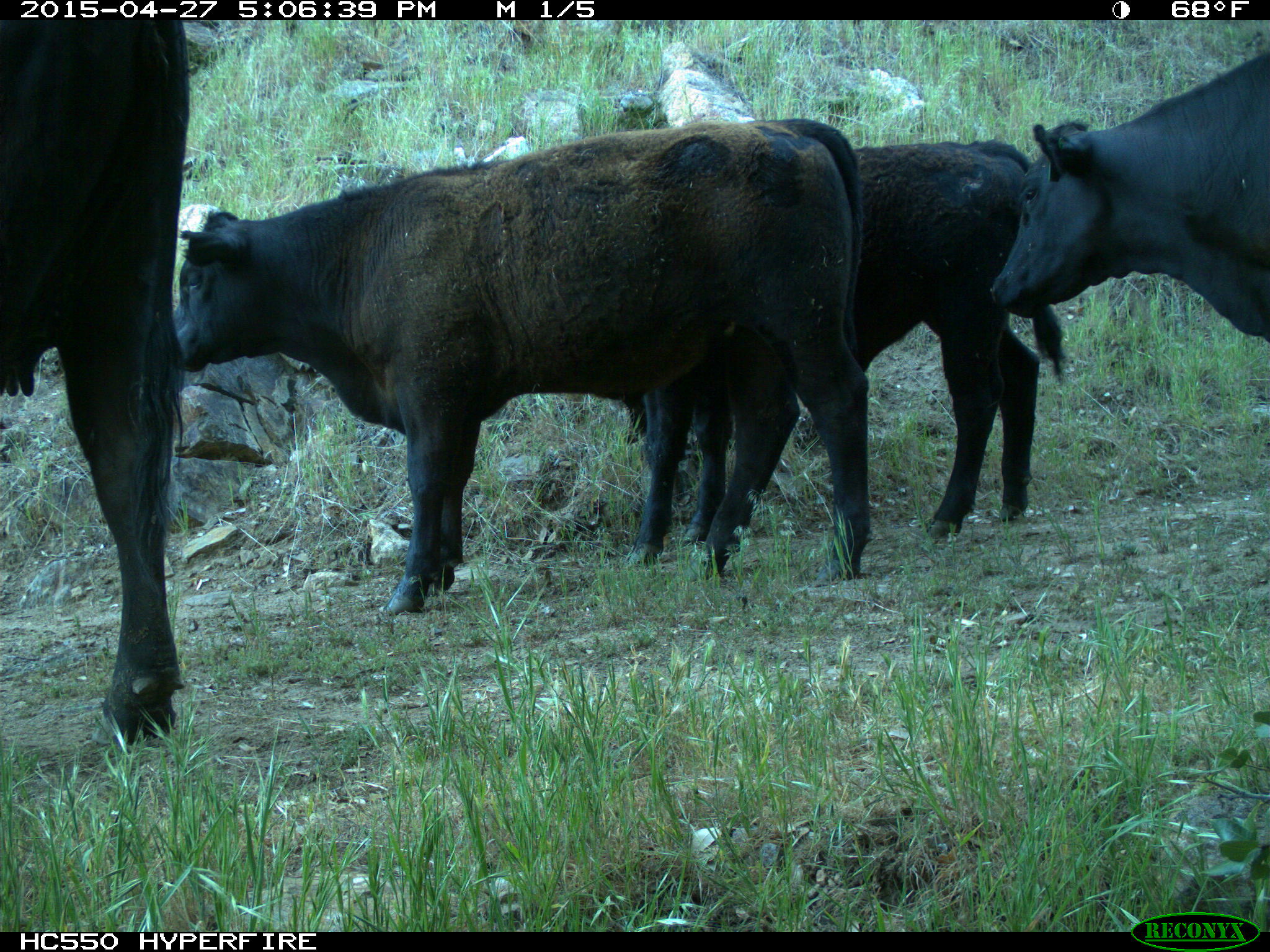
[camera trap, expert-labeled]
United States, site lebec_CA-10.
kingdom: Animalia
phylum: Chordata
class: Mammalia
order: Artiodactyla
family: Bovidae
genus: Bos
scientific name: Bos taurus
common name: domestic cow